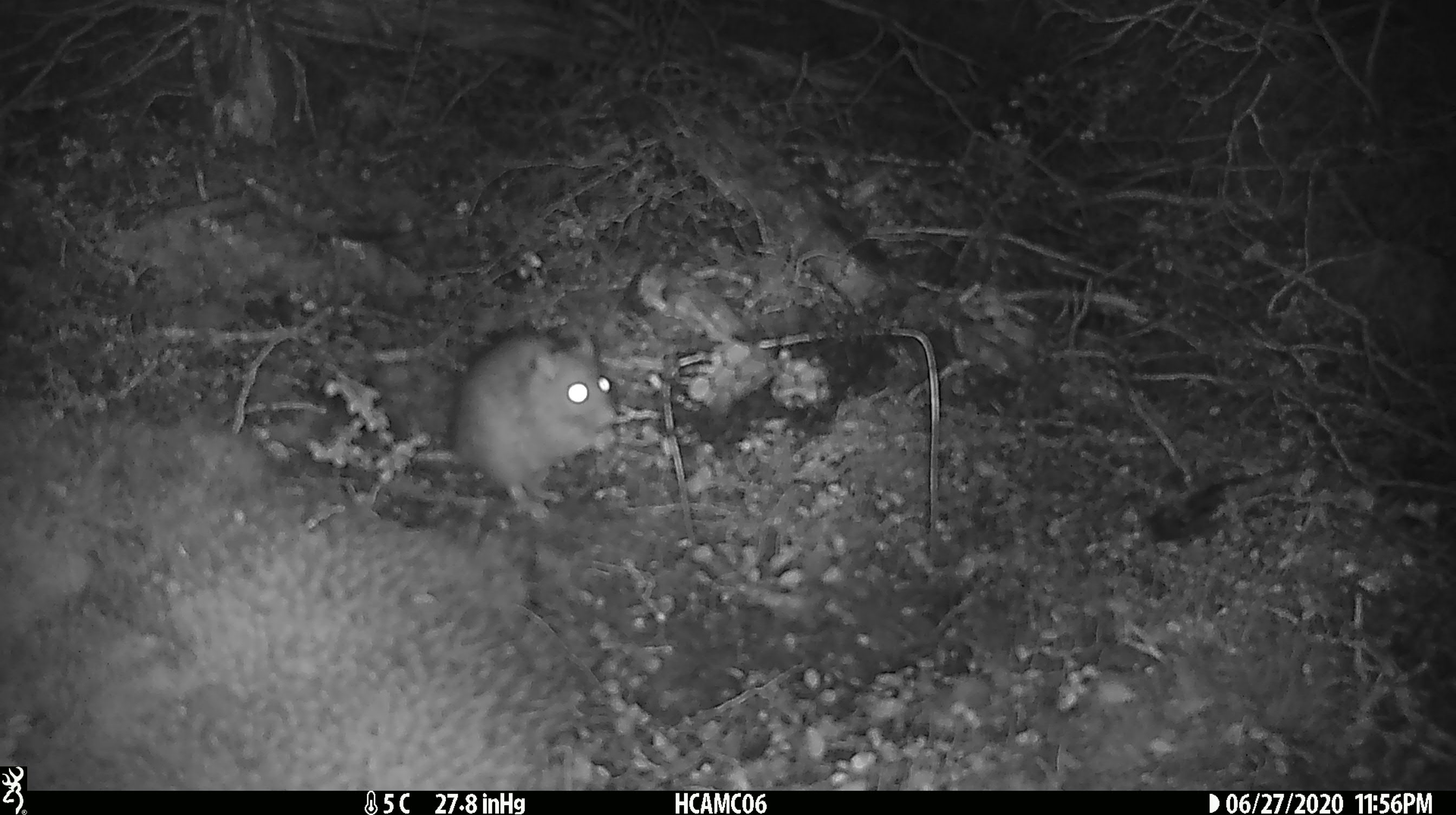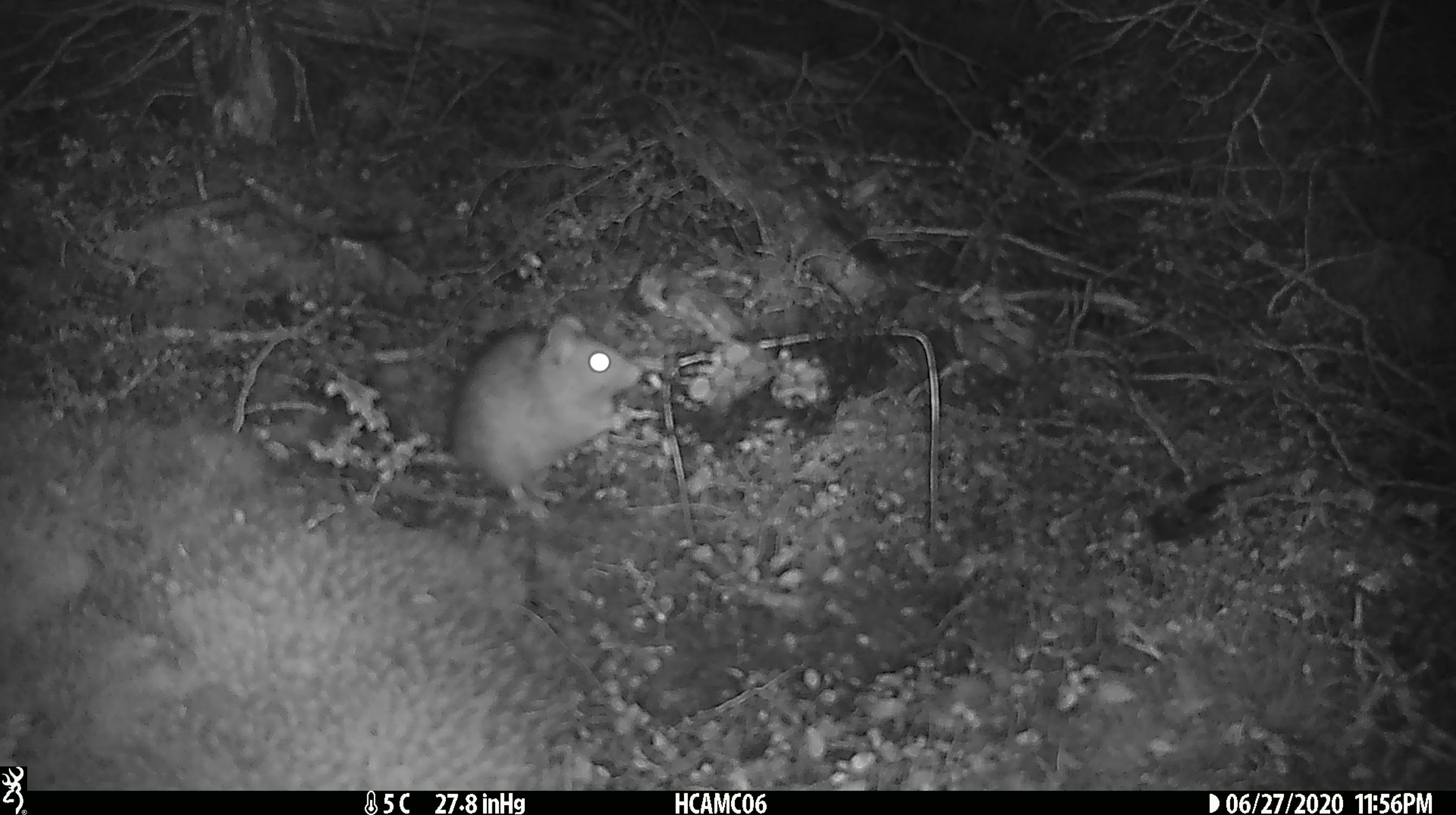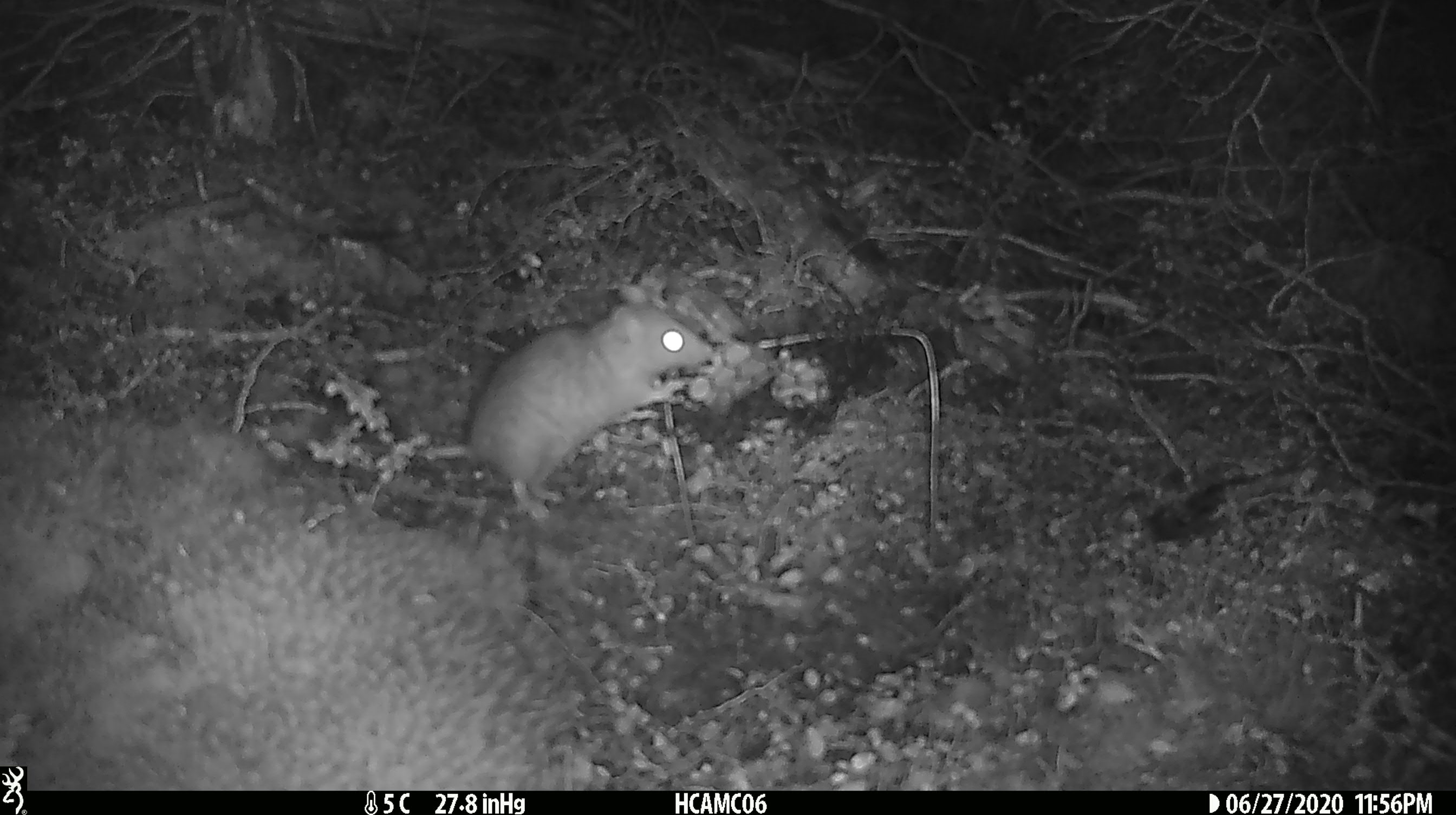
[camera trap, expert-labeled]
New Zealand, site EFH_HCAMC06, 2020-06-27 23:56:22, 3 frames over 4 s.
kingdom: Animalia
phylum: Chordata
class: Mammalia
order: Rodentia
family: Muridae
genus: Rattus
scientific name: Rattus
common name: rat